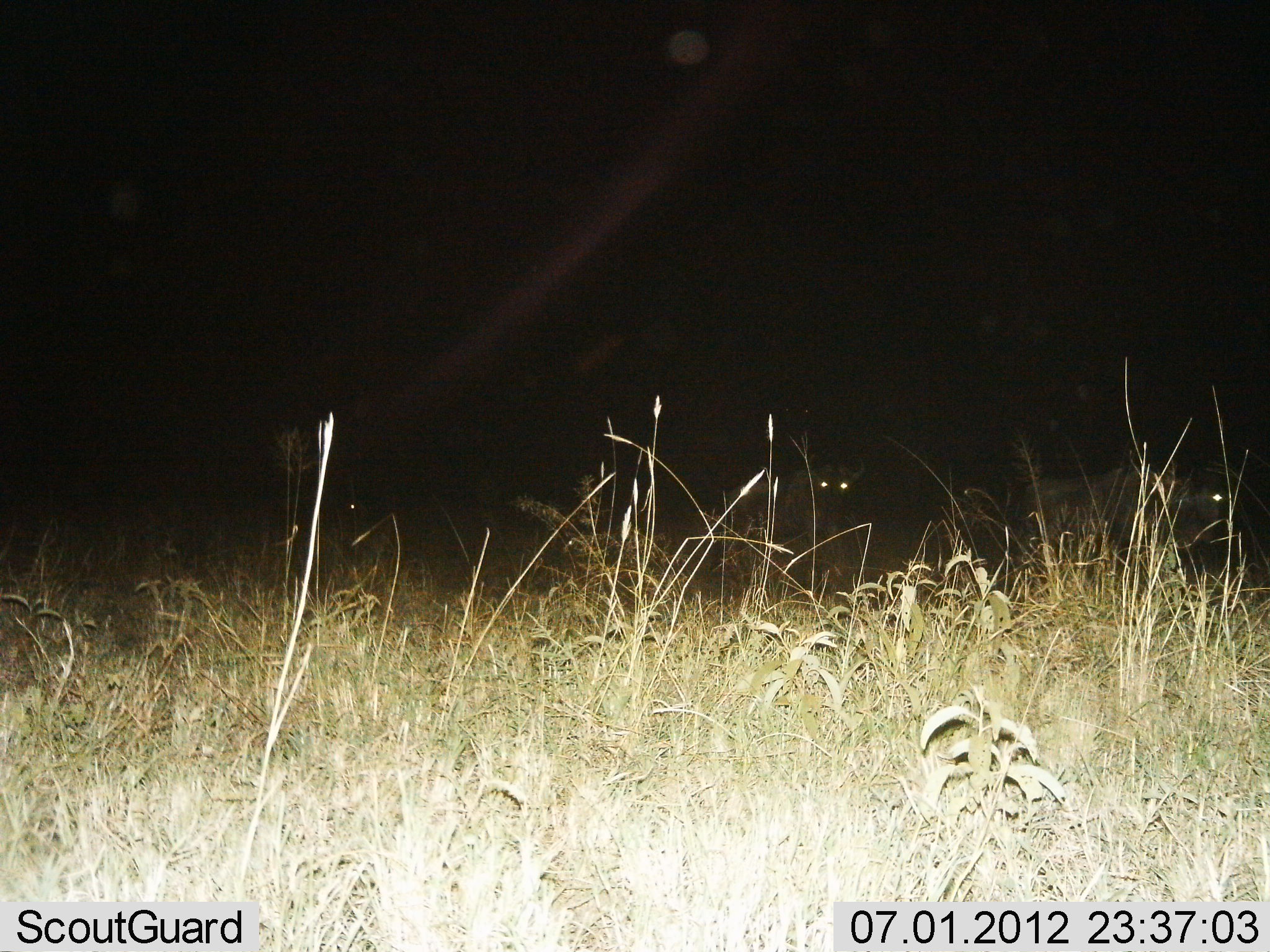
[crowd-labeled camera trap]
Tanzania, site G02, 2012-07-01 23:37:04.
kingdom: Animalia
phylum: Chordata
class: Mammalia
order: Artiodactyla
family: Bovidae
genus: Connochaetes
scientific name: Connochaetes taurinus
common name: blue wildebeest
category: wildebeest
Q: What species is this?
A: Wildebeest (blue wildebeest) (Connochaetes taurinus).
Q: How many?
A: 2.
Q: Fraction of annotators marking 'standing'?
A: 50%.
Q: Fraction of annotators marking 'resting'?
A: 0%.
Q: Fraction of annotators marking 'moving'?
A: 50%.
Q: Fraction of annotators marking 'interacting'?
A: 0%.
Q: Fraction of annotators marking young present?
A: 0%.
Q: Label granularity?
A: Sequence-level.